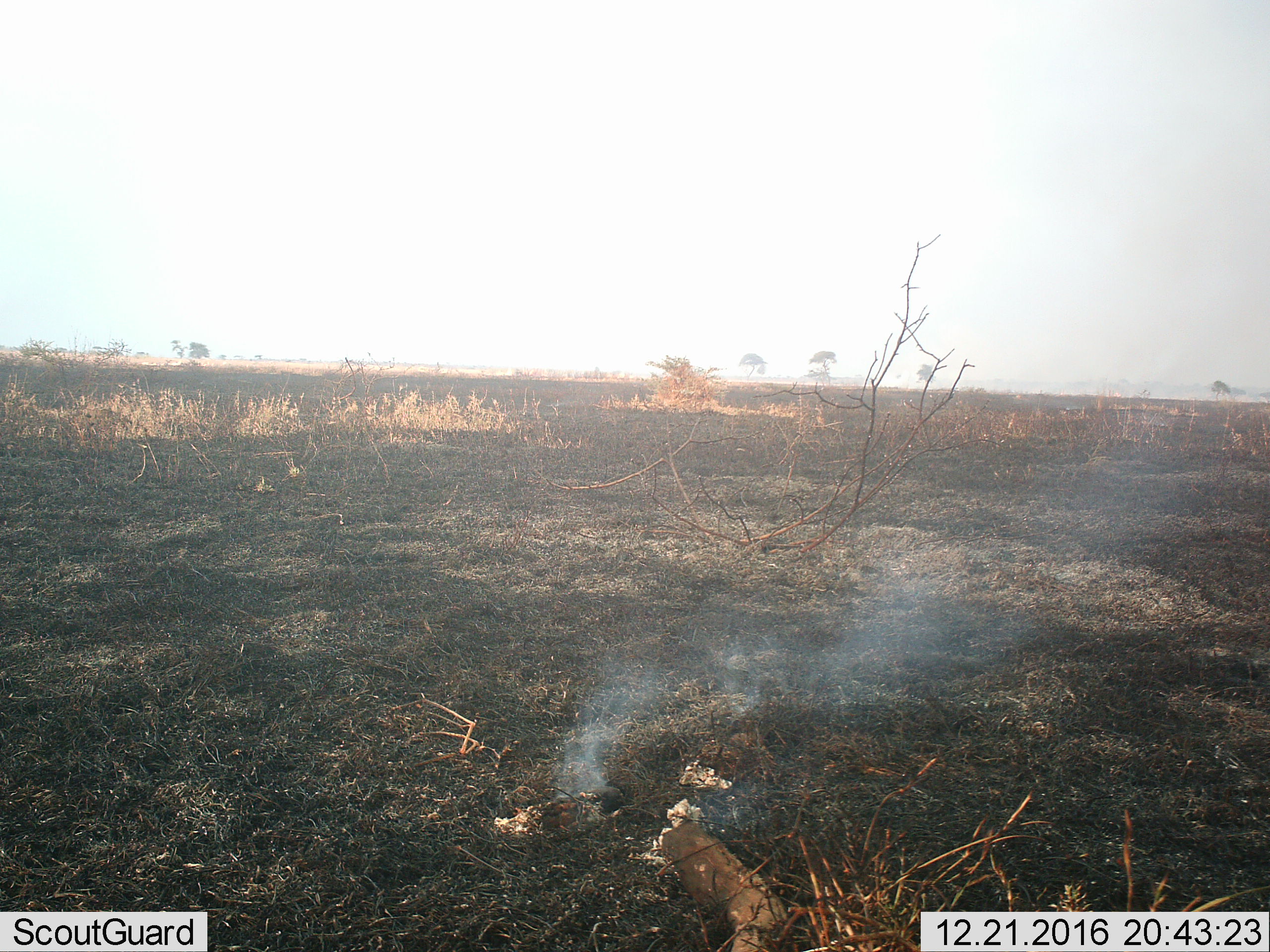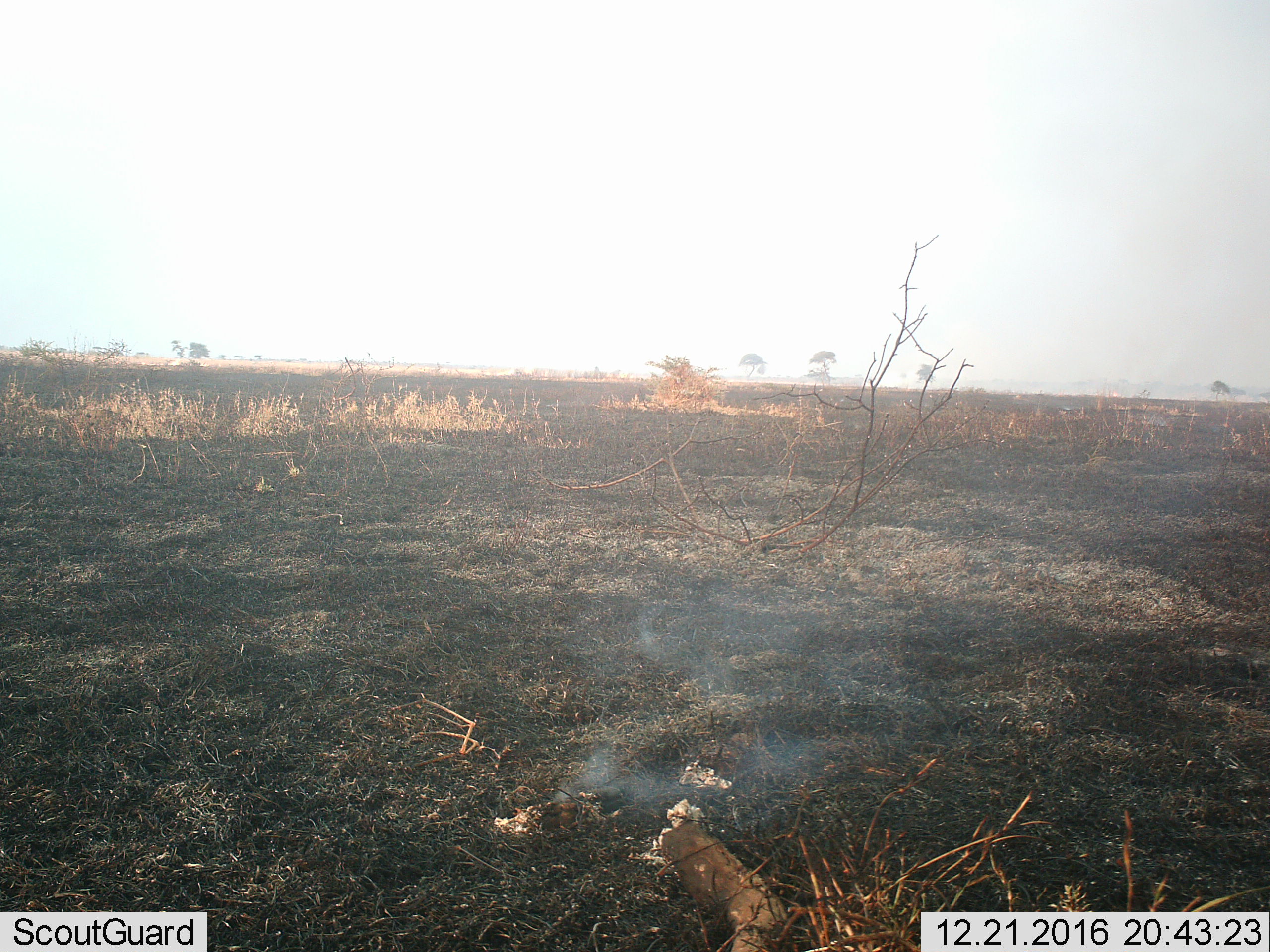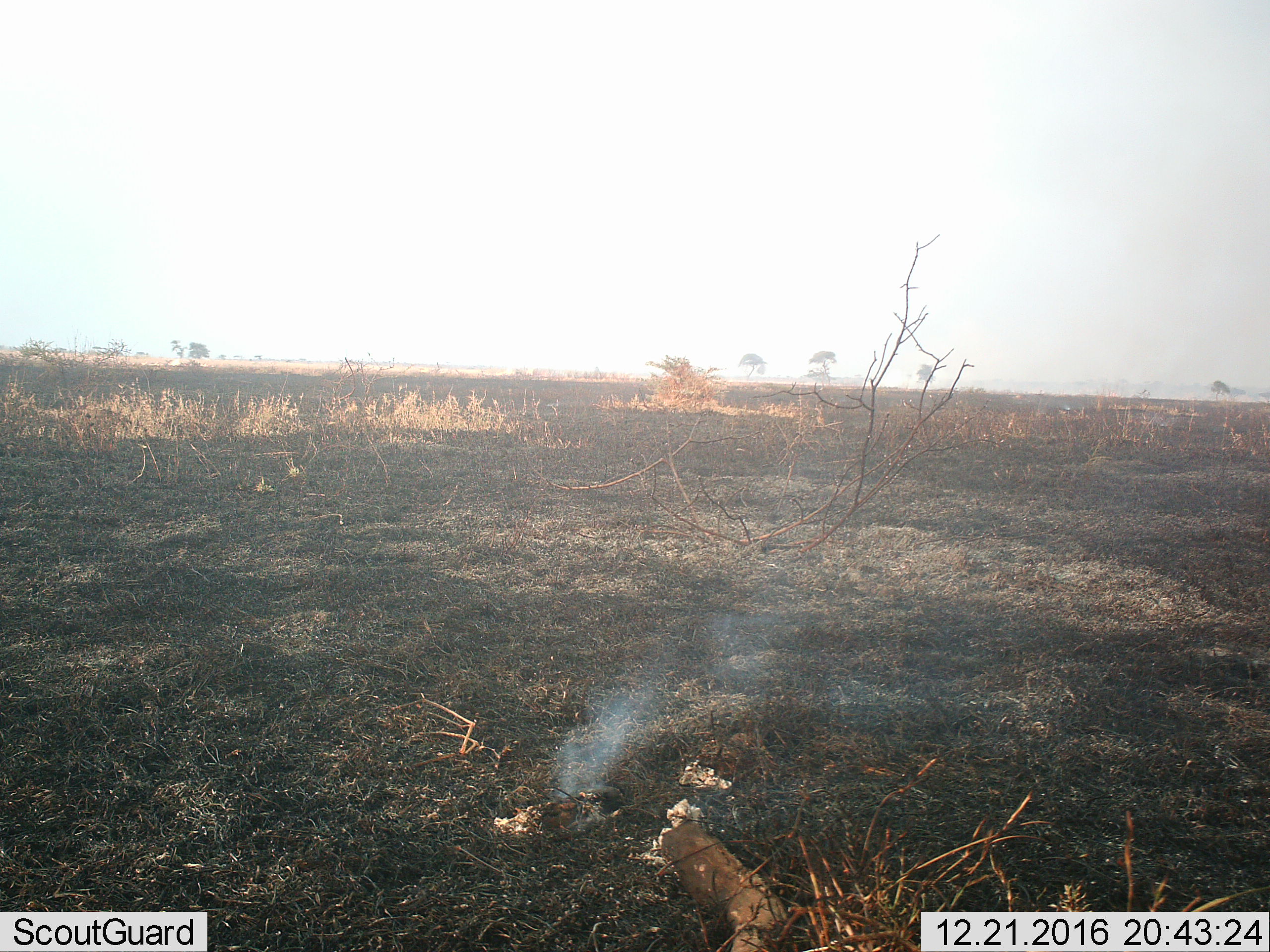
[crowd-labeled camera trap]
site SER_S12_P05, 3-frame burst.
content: unidentified animal